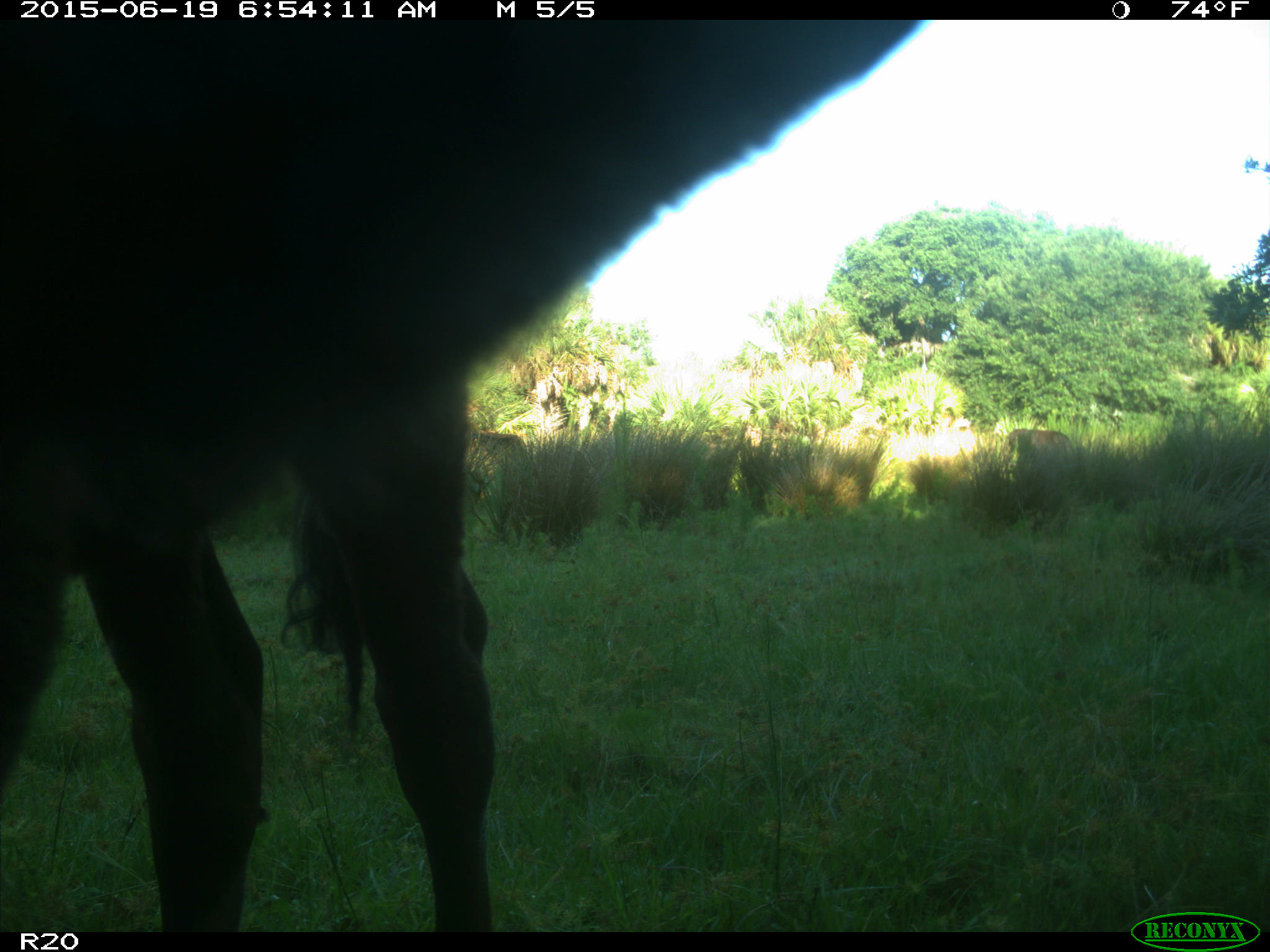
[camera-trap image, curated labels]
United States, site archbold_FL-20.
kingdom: Animalia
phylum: Chordata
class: Mammalia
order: Artiodactyla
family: Bovidae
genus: Bos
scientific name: Bos taurus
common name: domestic cow